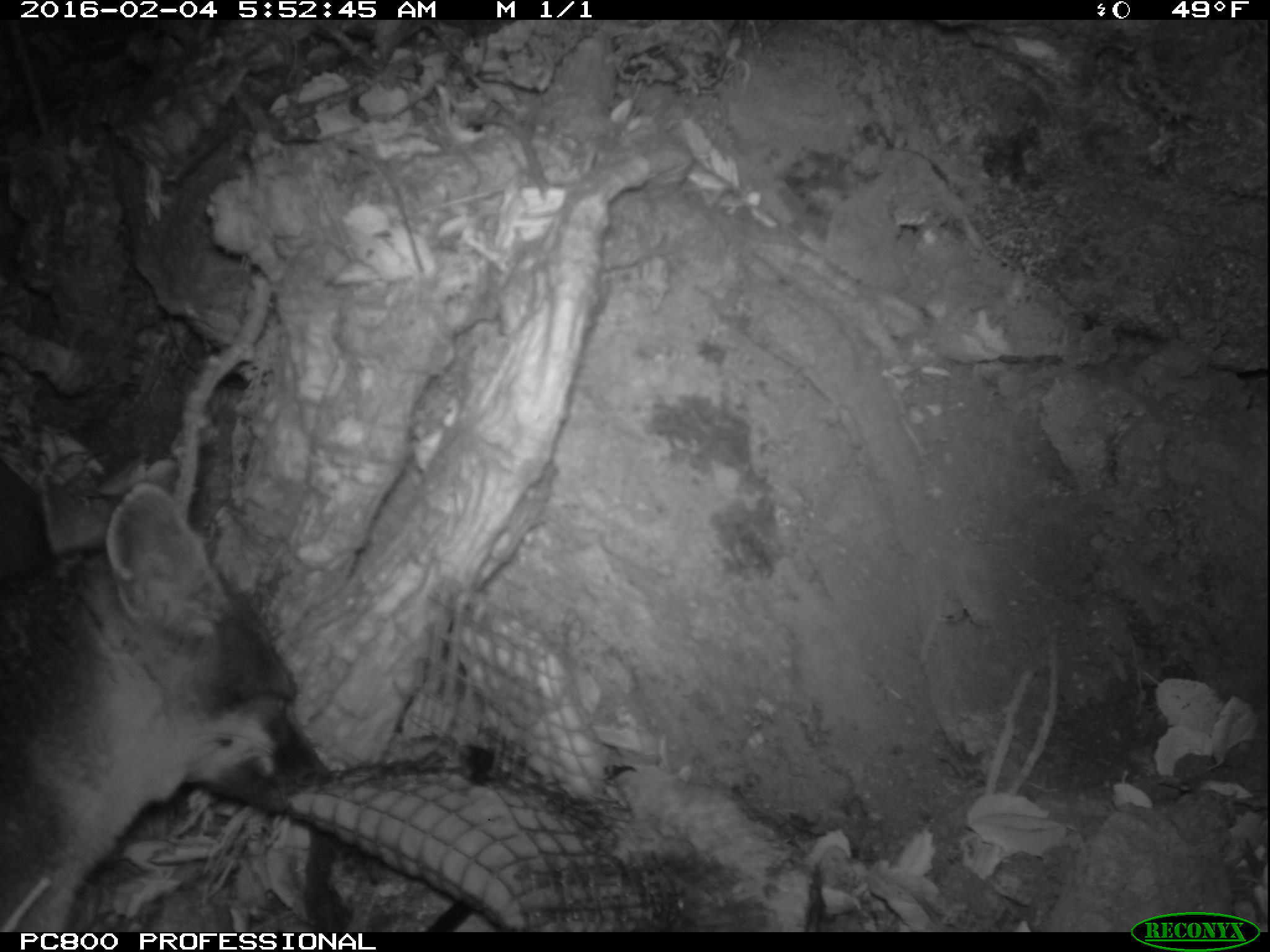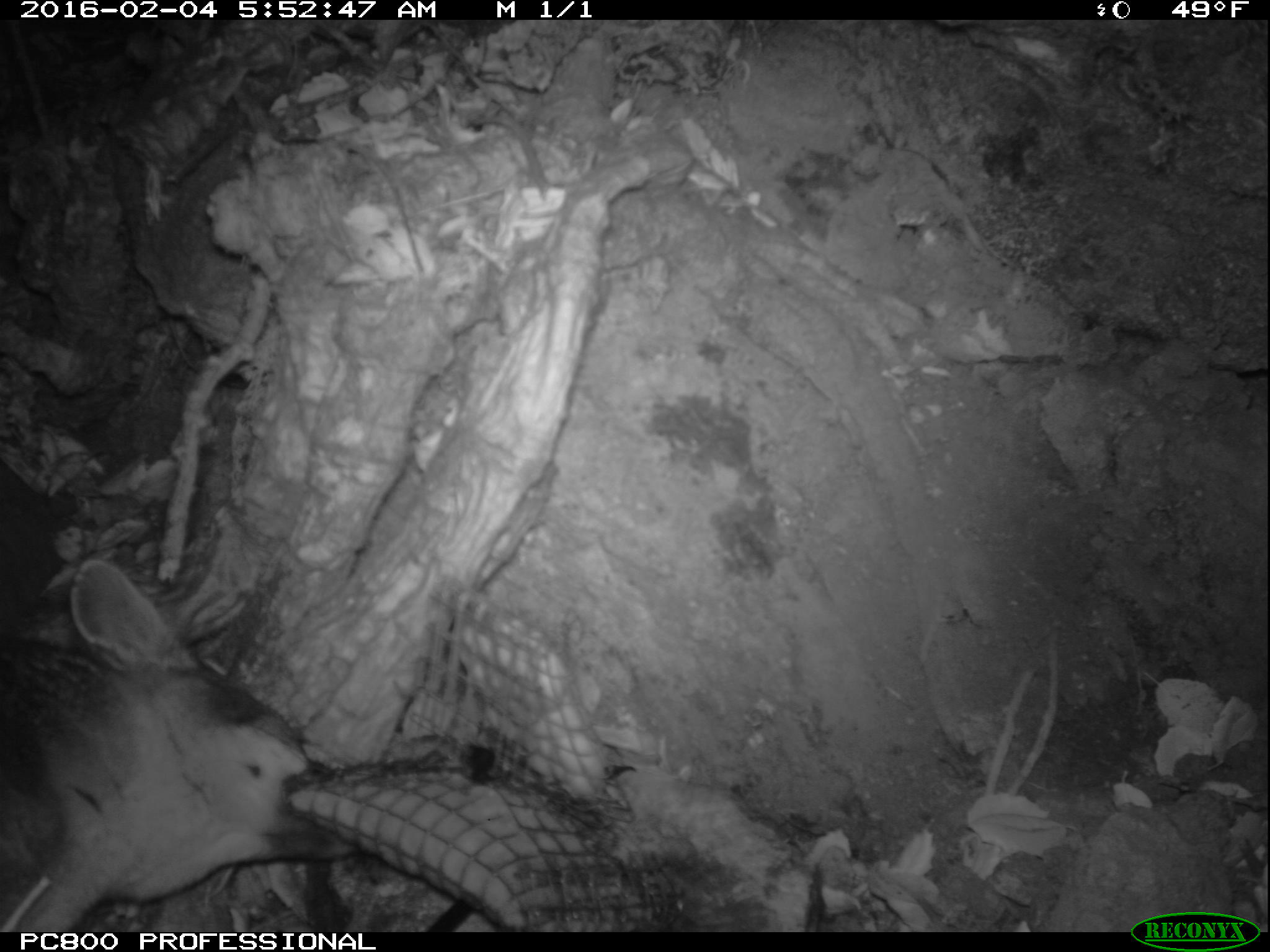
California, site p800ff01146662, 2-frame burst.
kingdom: Animalia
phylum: Chordata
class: Mammalia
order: Carnivora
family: Canidae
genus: Urocyon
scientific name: Urocyon littoralis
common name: island fox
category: fox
Fox (island fox) (Urocyon littoralis).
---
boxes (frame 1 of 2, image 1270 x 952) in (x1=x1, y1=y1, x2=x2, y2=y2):
fox: (x1=0, y1=471, x2=331, y2=932)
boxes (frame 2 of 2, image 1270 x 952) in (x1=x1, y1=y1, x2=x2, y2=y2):
fox: (x1=0, y1=558, x2=357, y2=931)